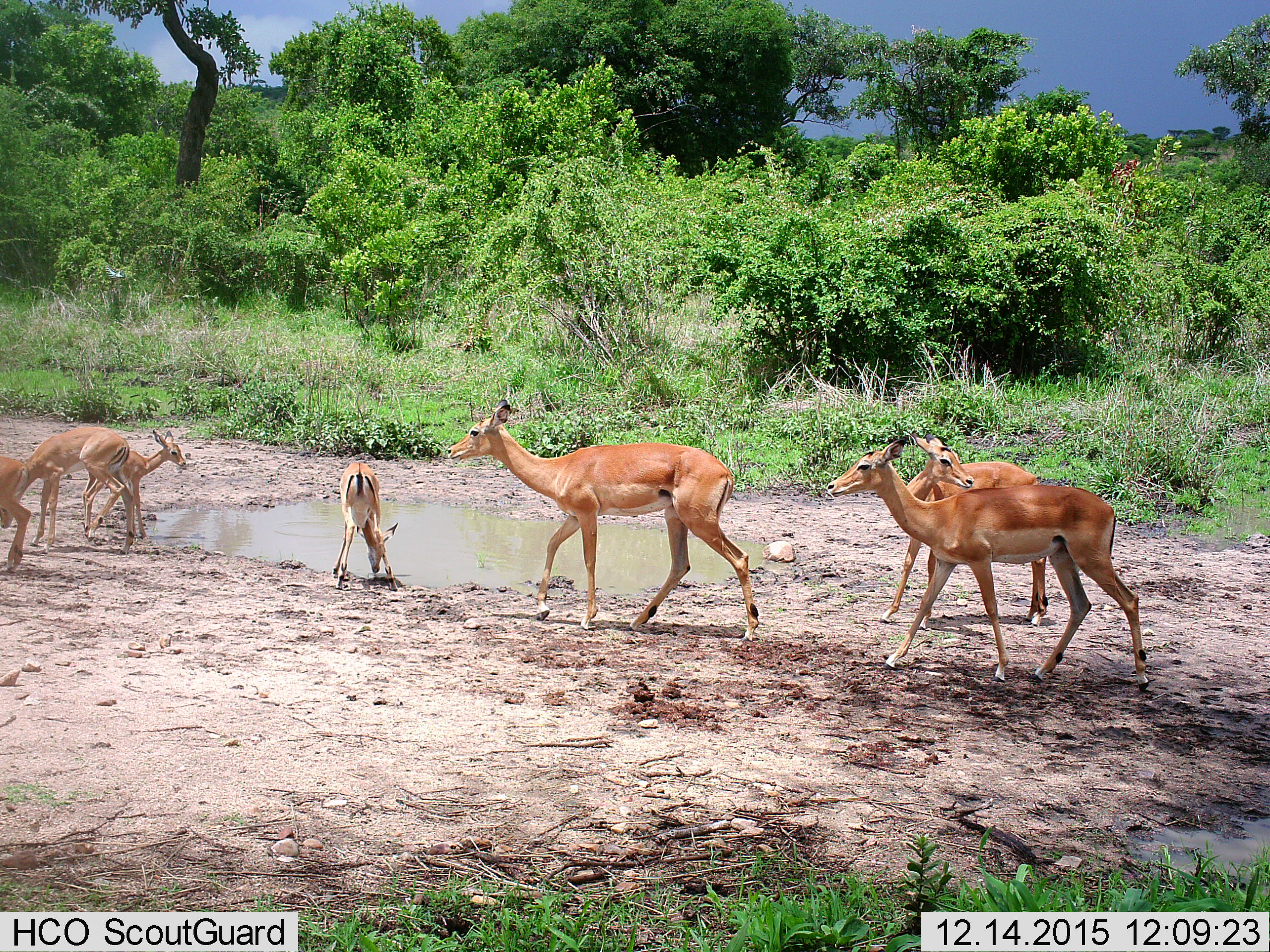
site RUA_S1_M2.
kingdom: Animalia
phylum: Chordata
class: Mammalia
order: Artiodactyla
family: Bovidae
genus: Aepyceros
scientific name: Aepyceros melampus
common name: impala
Impala (Aepyceros melampus), count 7. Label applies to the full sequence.